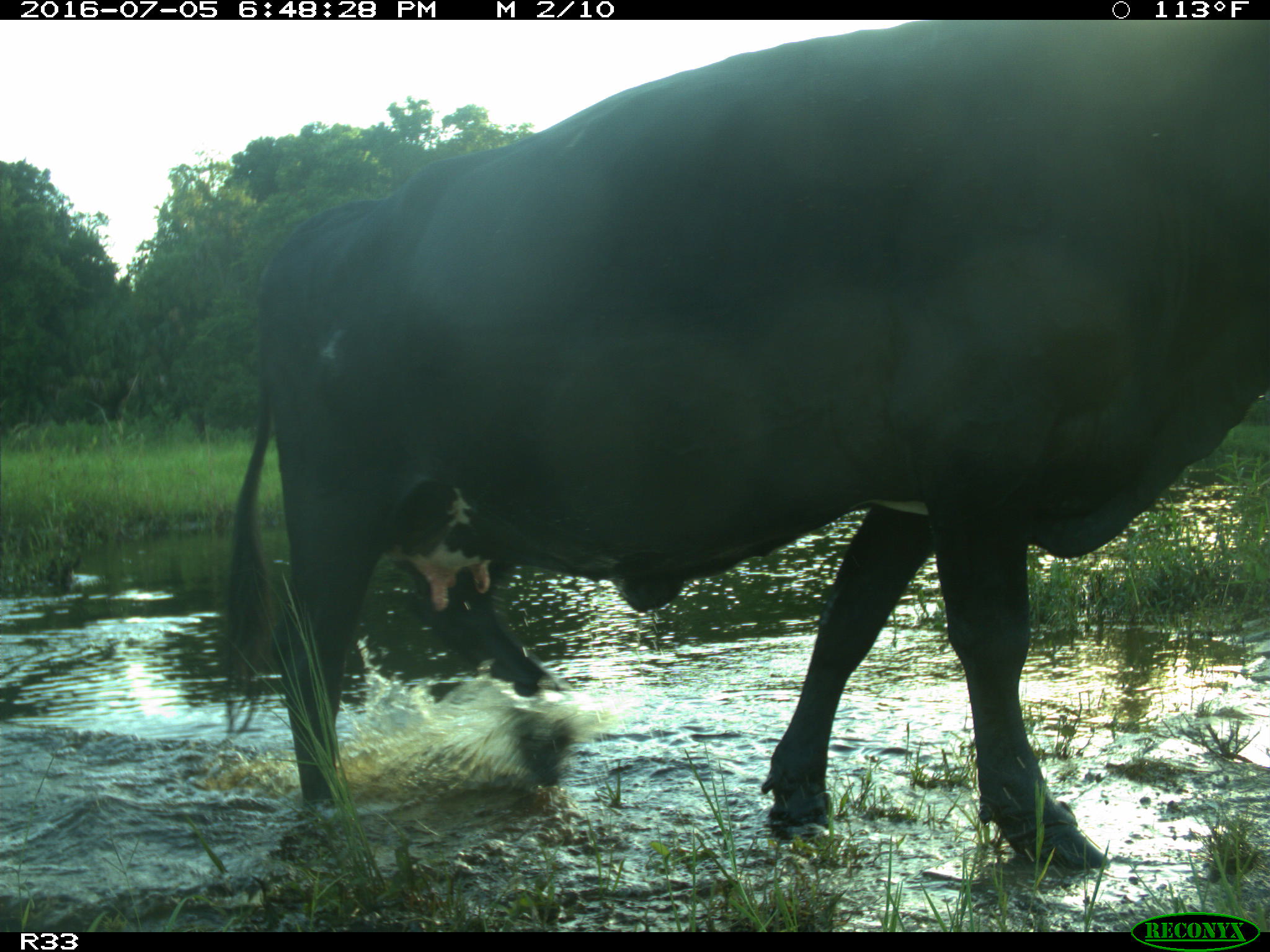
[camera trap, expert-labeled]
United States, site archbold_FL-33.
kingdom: Animalia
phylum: Chordata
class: Mammalia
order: Artiodactyla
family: Bovidae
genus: Bos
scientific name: Bos taurus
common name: domestic cow